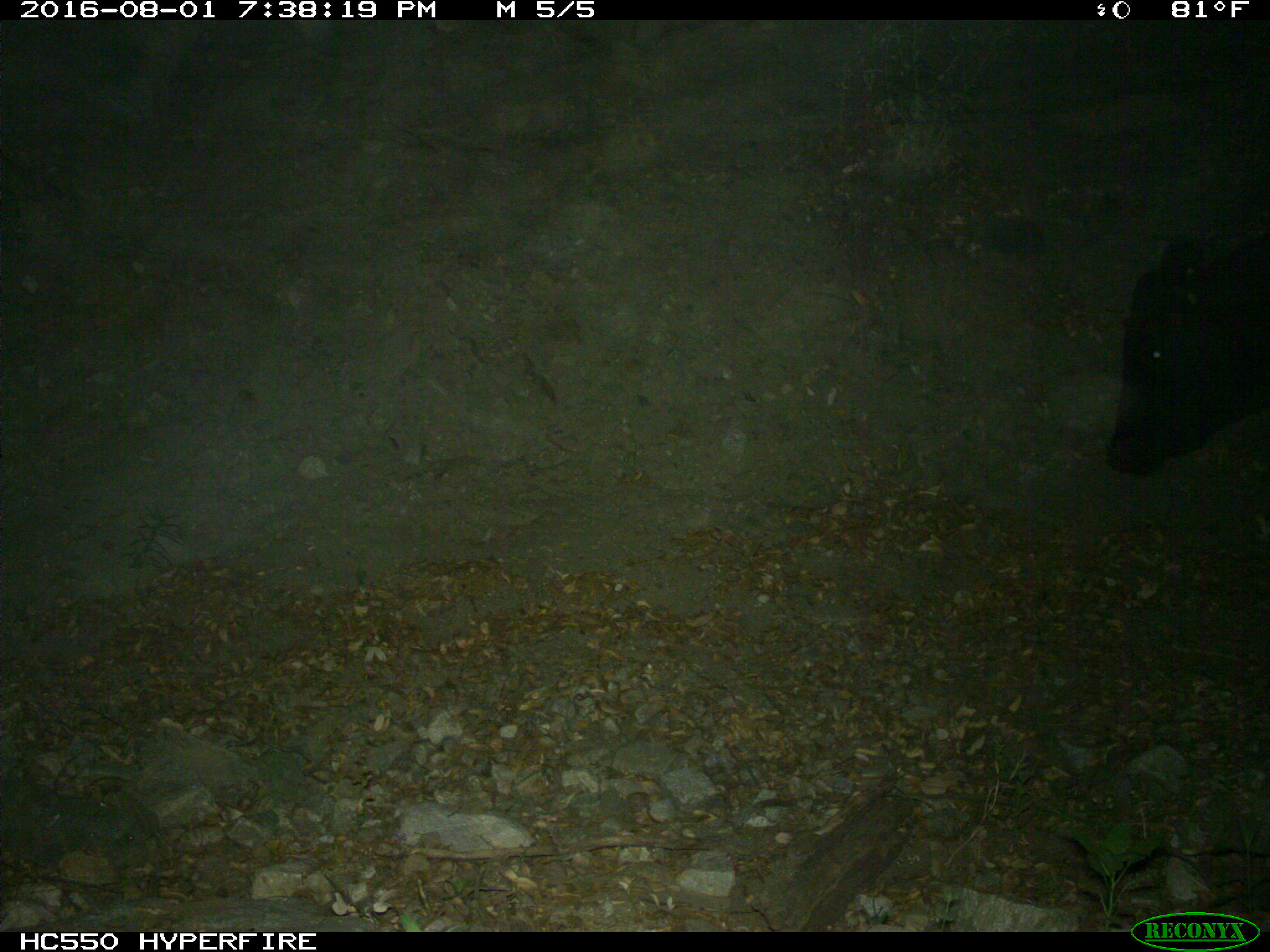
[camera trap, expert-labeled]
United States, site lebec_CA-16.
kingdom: Animalia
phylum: Chordata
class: Mammalia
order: Artiodactyla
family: Bovidae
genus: Bos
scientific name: Bos taurus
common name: domestic cow